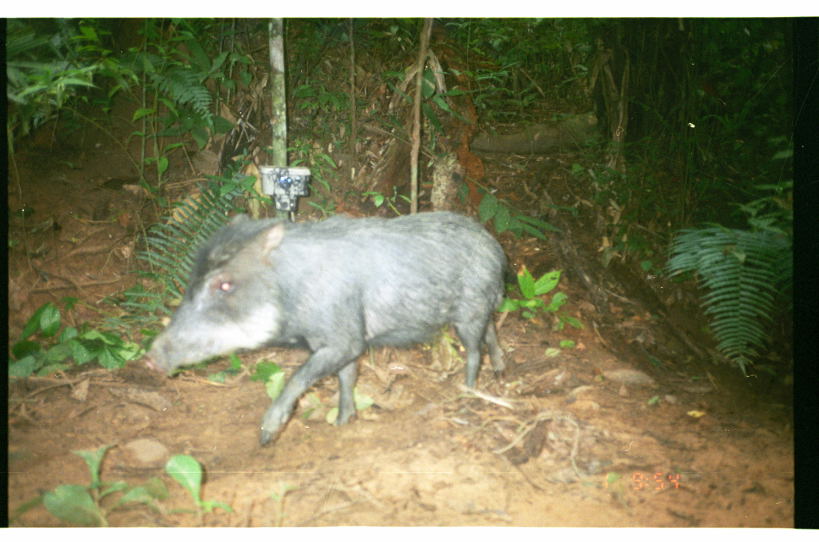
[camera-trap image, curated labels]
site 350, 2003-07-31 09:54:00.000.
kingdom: Animalia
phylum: Chordata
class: Mammalia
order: Artiodactyla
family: Tayassuidae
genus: Tayassu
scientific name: Tayassu pecari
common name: white-lipped peccary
Tayassu pecari (white-lipped peccary).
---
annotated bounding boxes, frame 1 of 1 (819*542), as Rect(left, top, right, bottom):
tayassu pecari: Rect(141, 209, 518, 446)